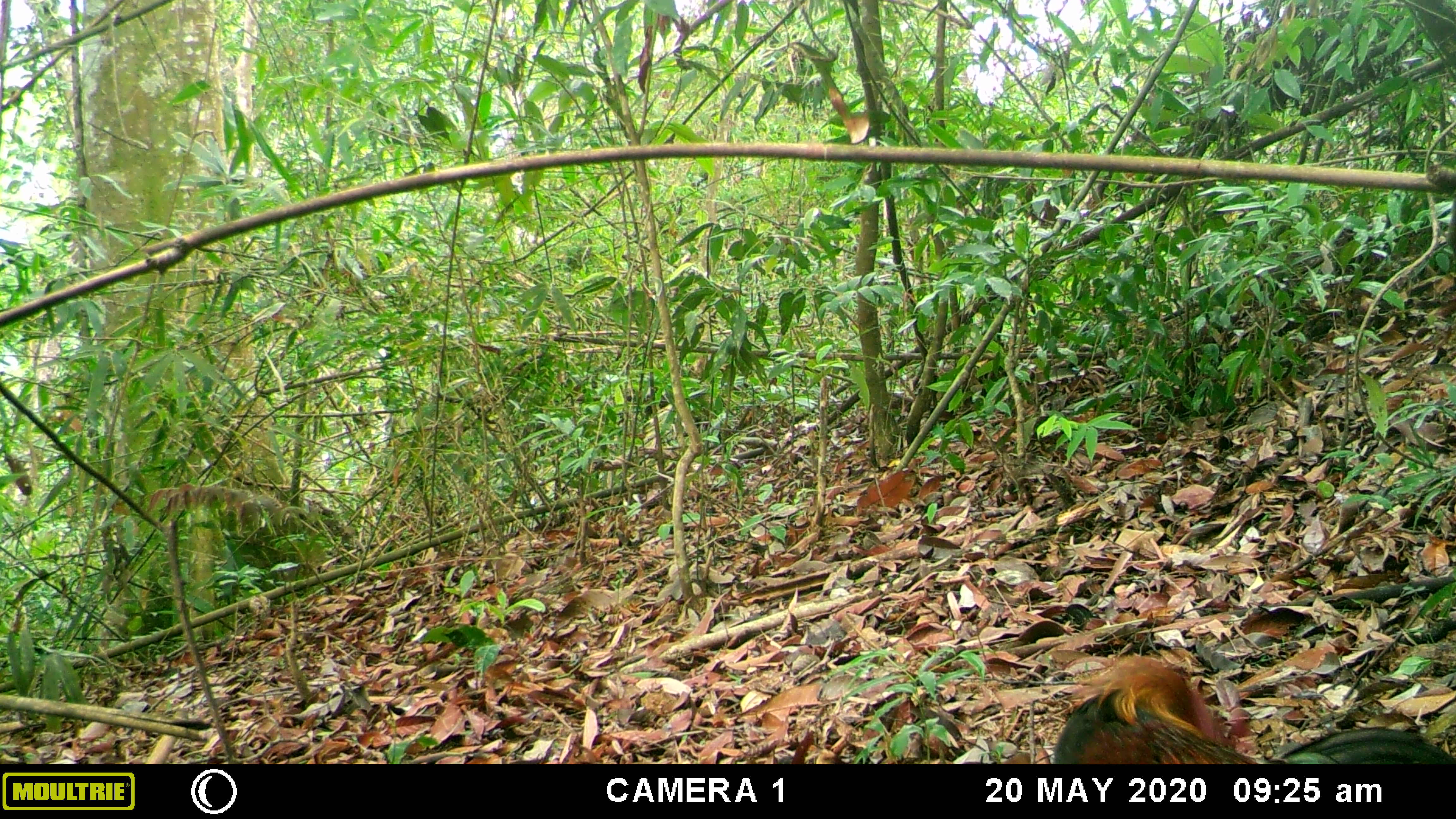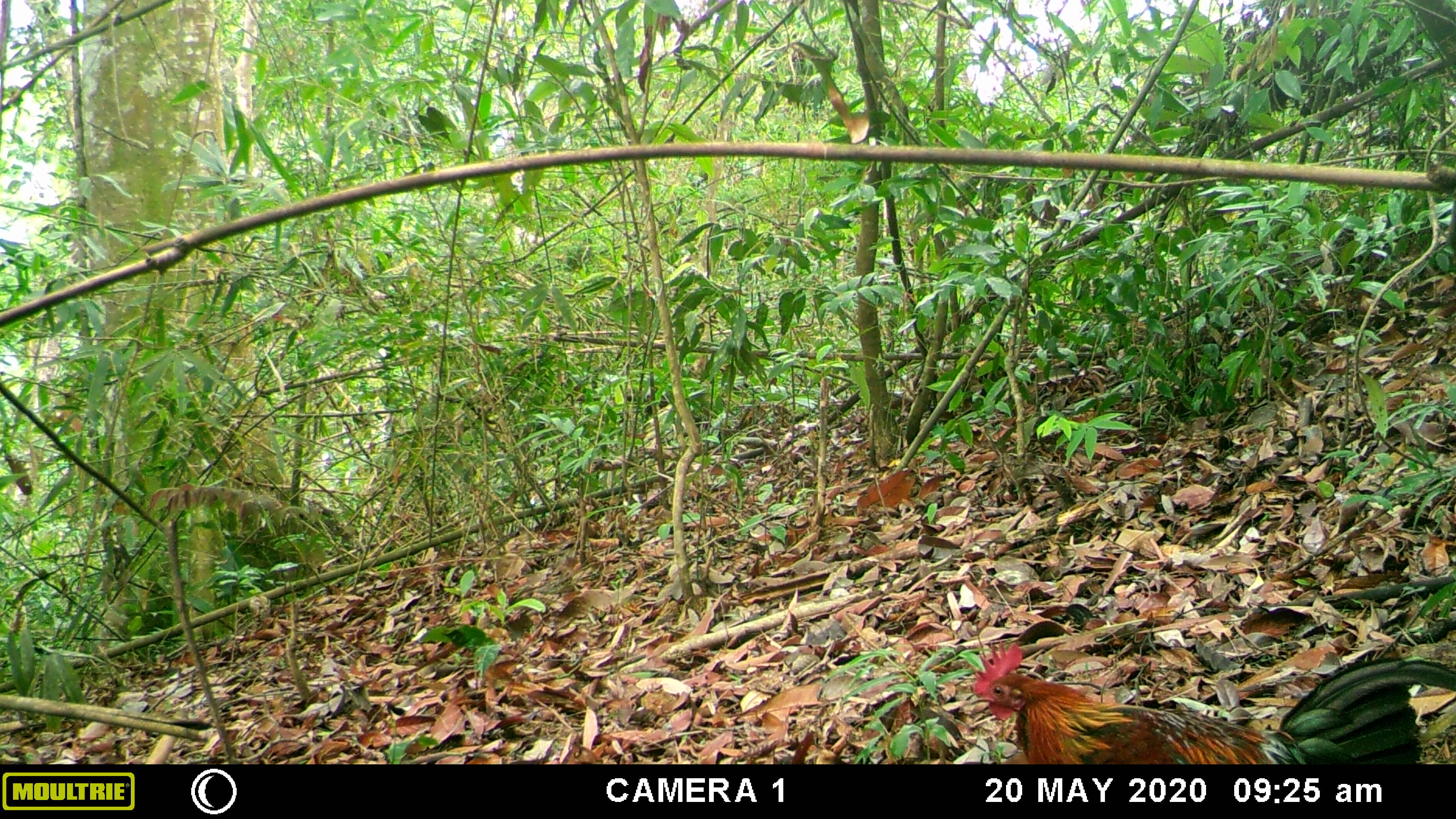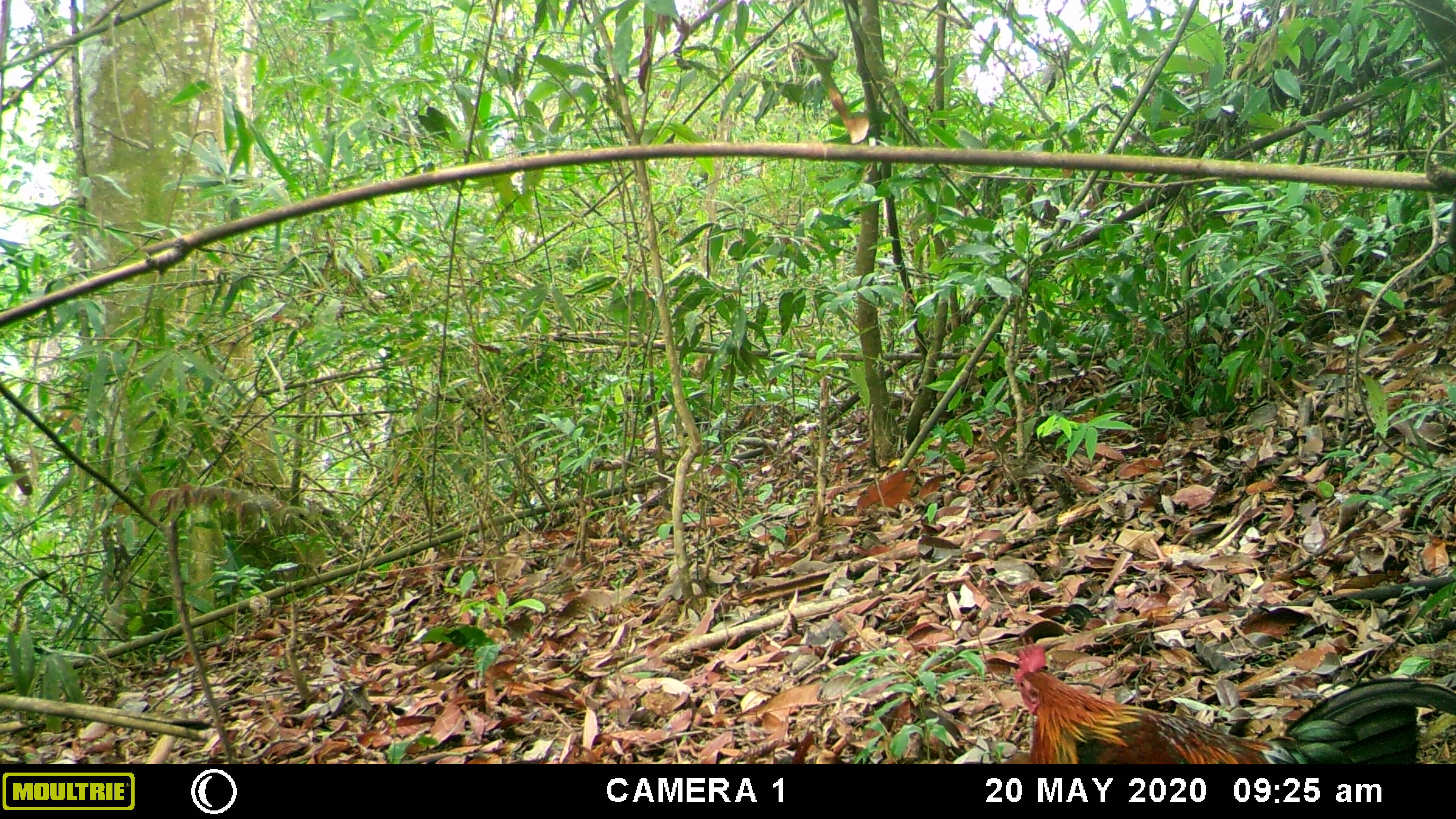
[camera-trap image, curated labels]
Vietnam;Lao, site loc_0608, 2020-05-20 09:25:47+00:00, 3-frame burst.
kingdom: Animalia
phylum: Chordata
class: Aves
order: Galliformes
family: Phasianidae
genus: Gallus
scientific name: Gallus gallus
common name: red junglefowl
Red junglefowl (Gallus gallus). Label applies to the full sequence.